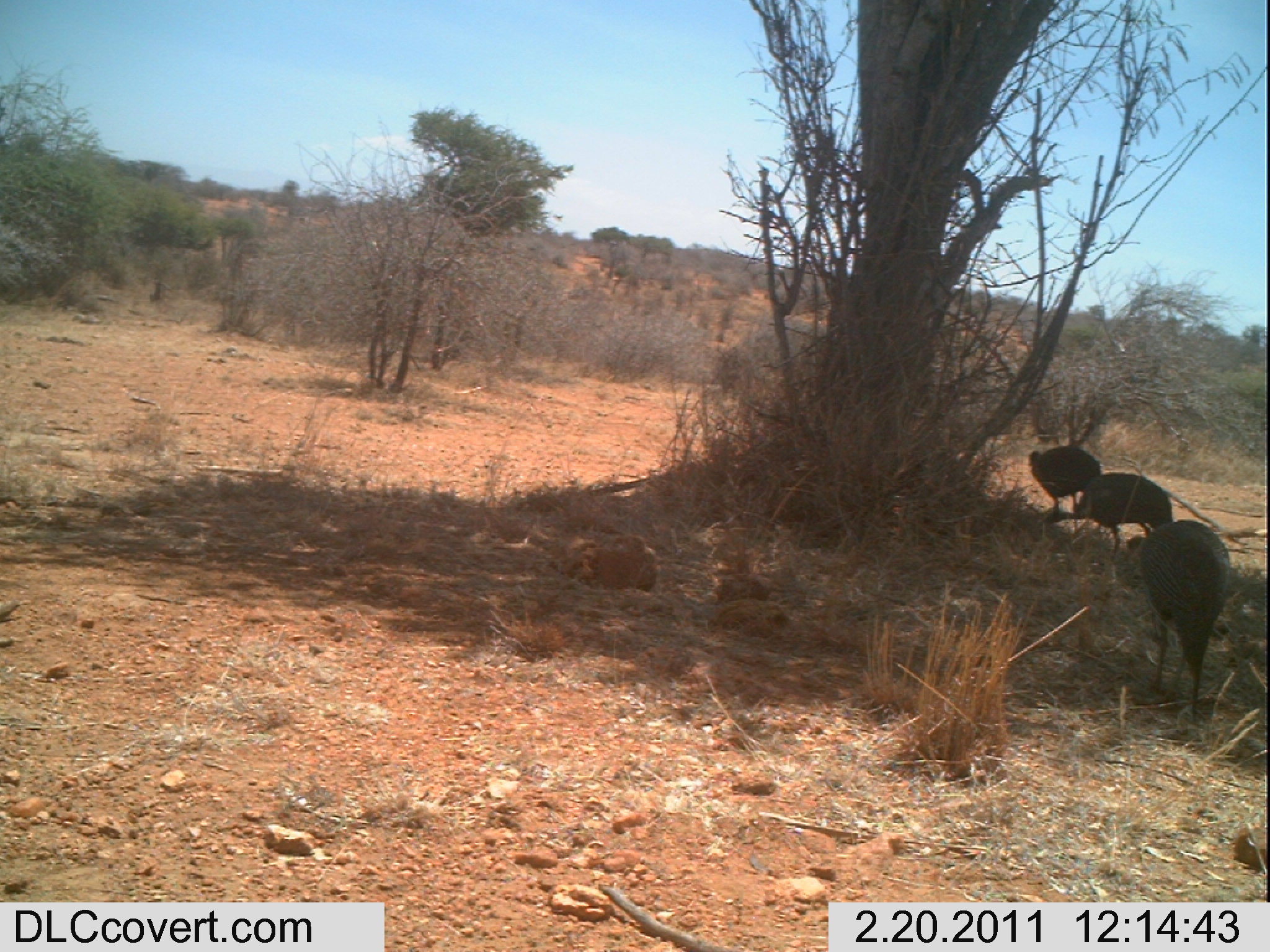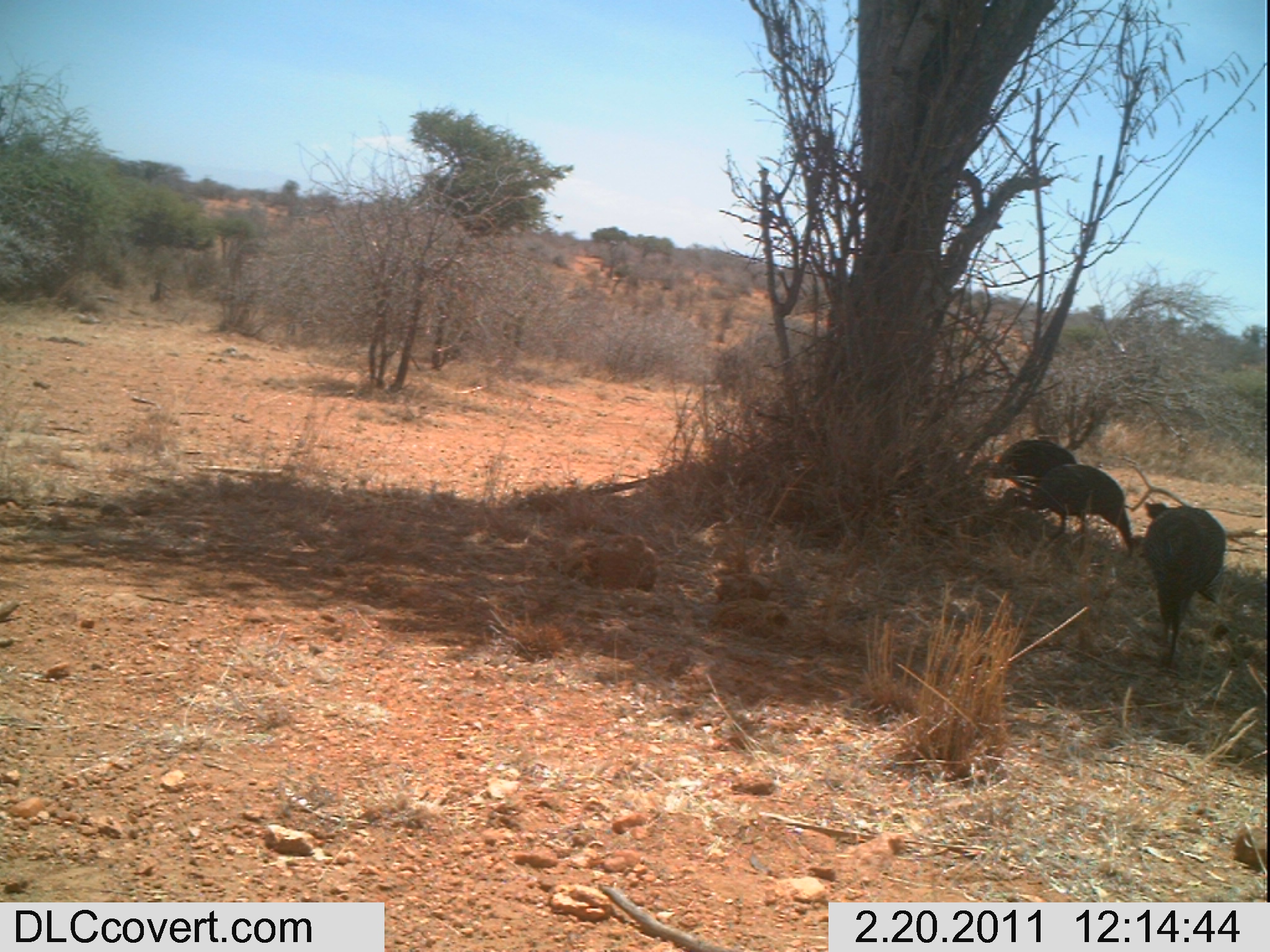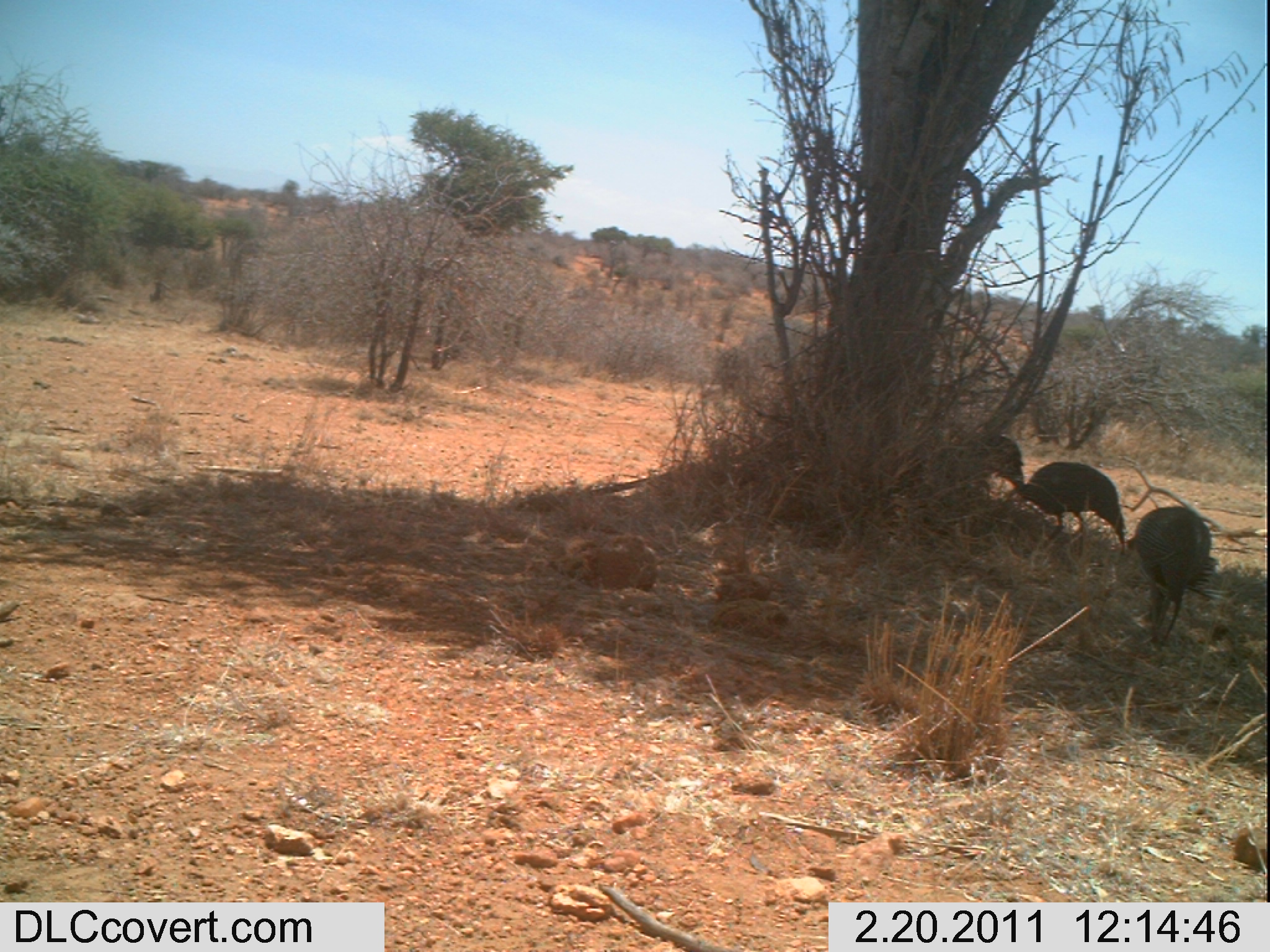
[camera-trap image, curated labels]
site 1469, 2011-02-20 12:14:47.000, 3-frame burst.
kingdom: Animalia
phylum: Chordata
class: Aves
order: Galliformes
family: Numididae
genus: Acryllium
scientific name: Acryllium vulturinum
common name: vulturine guineafowl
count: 3